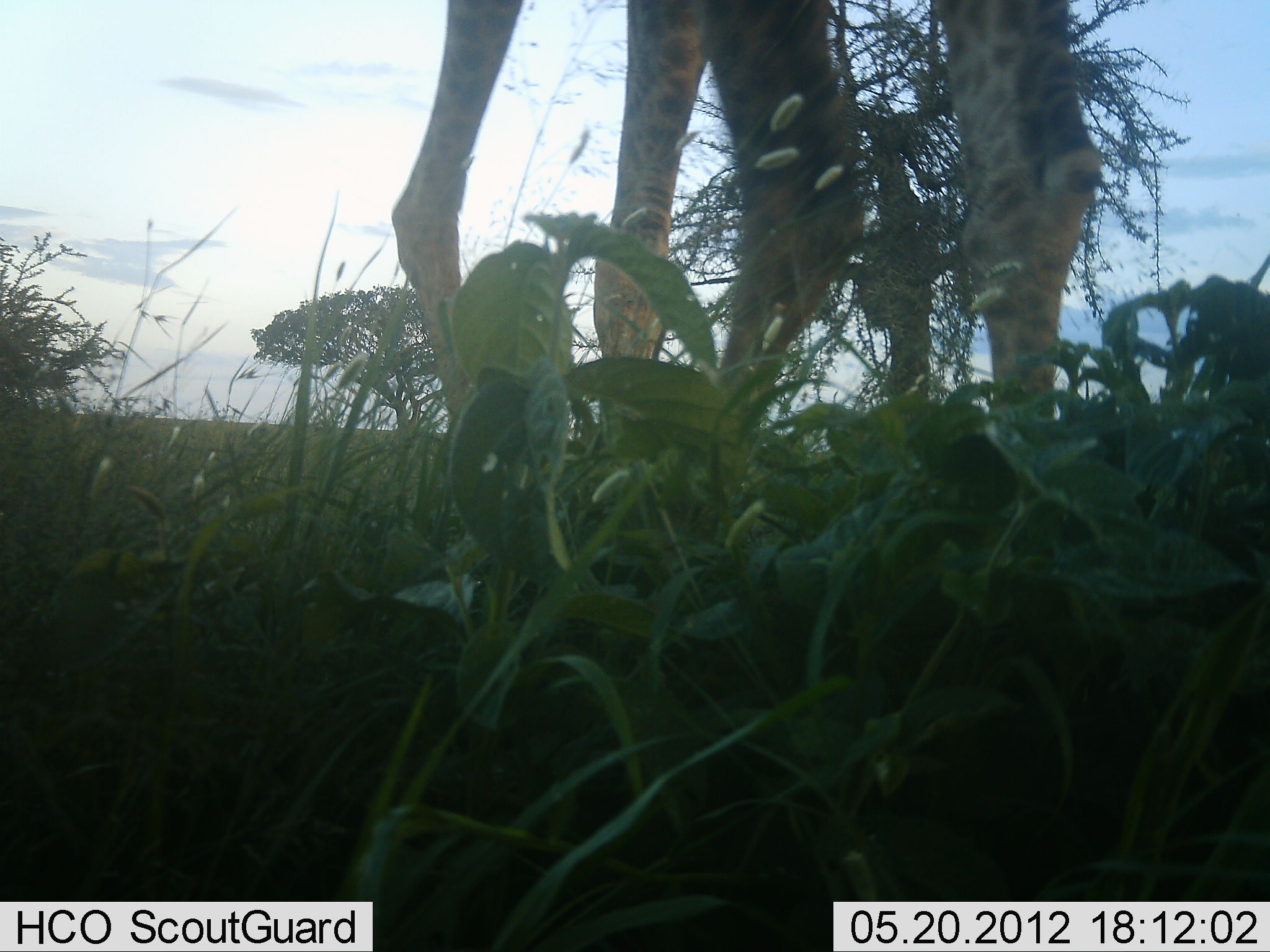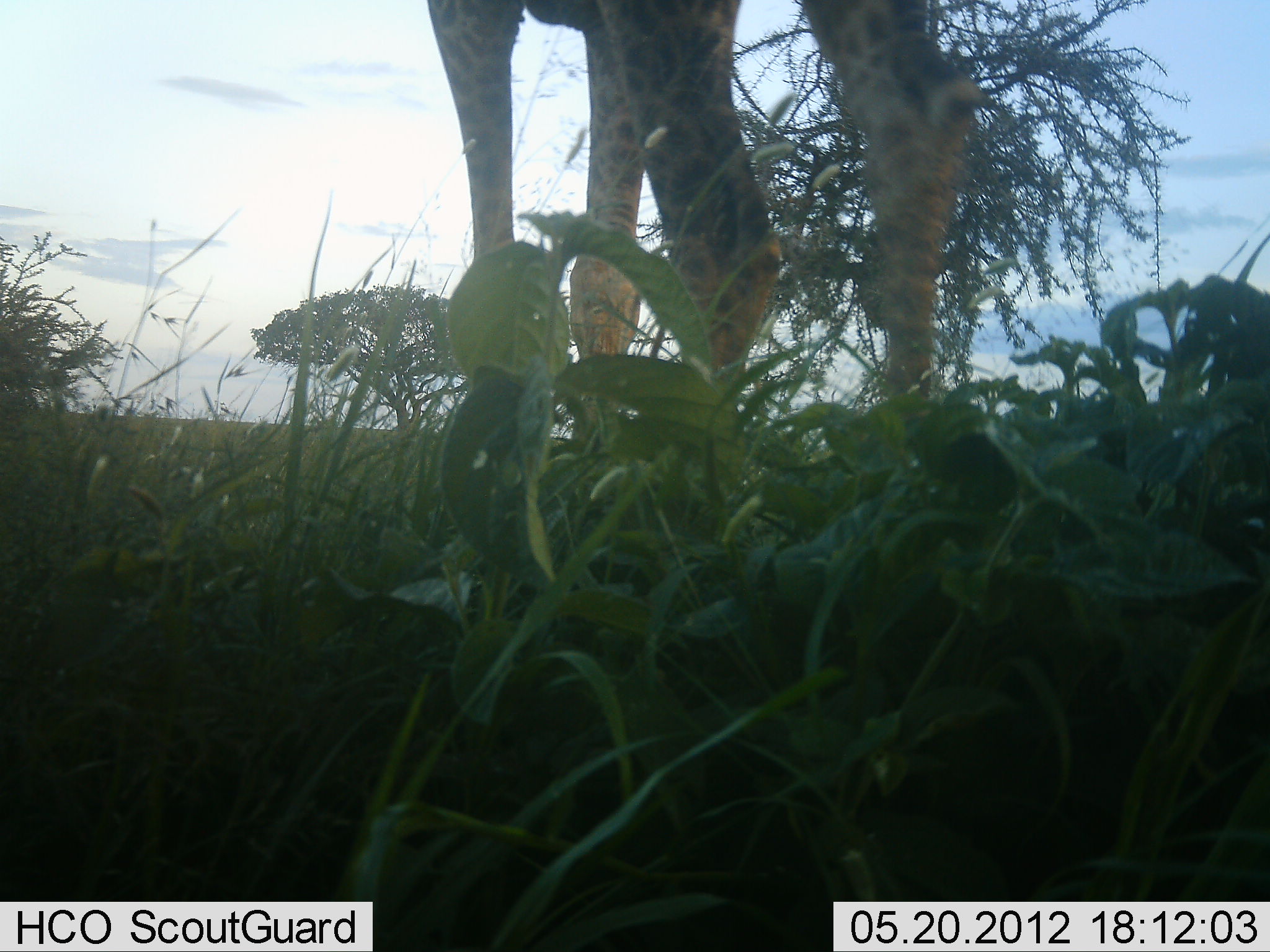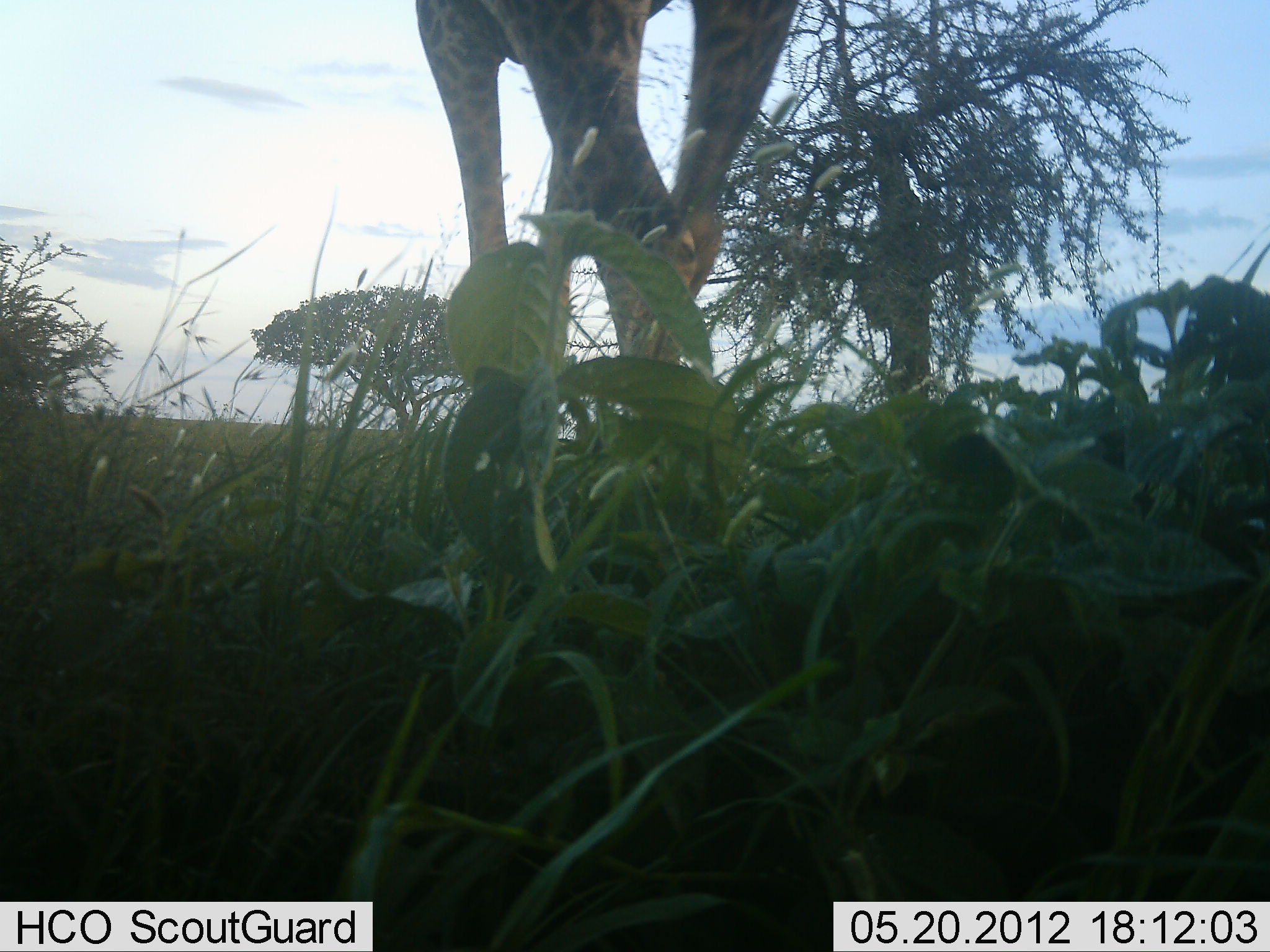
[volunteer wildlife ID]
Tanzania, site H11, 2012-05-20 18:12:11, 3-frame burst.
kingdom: Animalia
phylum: Chordata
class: Mammalia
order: Artiodactyla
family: Giraffidae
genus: Giraffa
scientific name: Giraffa camelopardalis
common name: giraffe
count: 1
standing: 52%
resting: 0%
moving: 42%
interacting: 0%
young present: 0%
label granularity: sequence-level